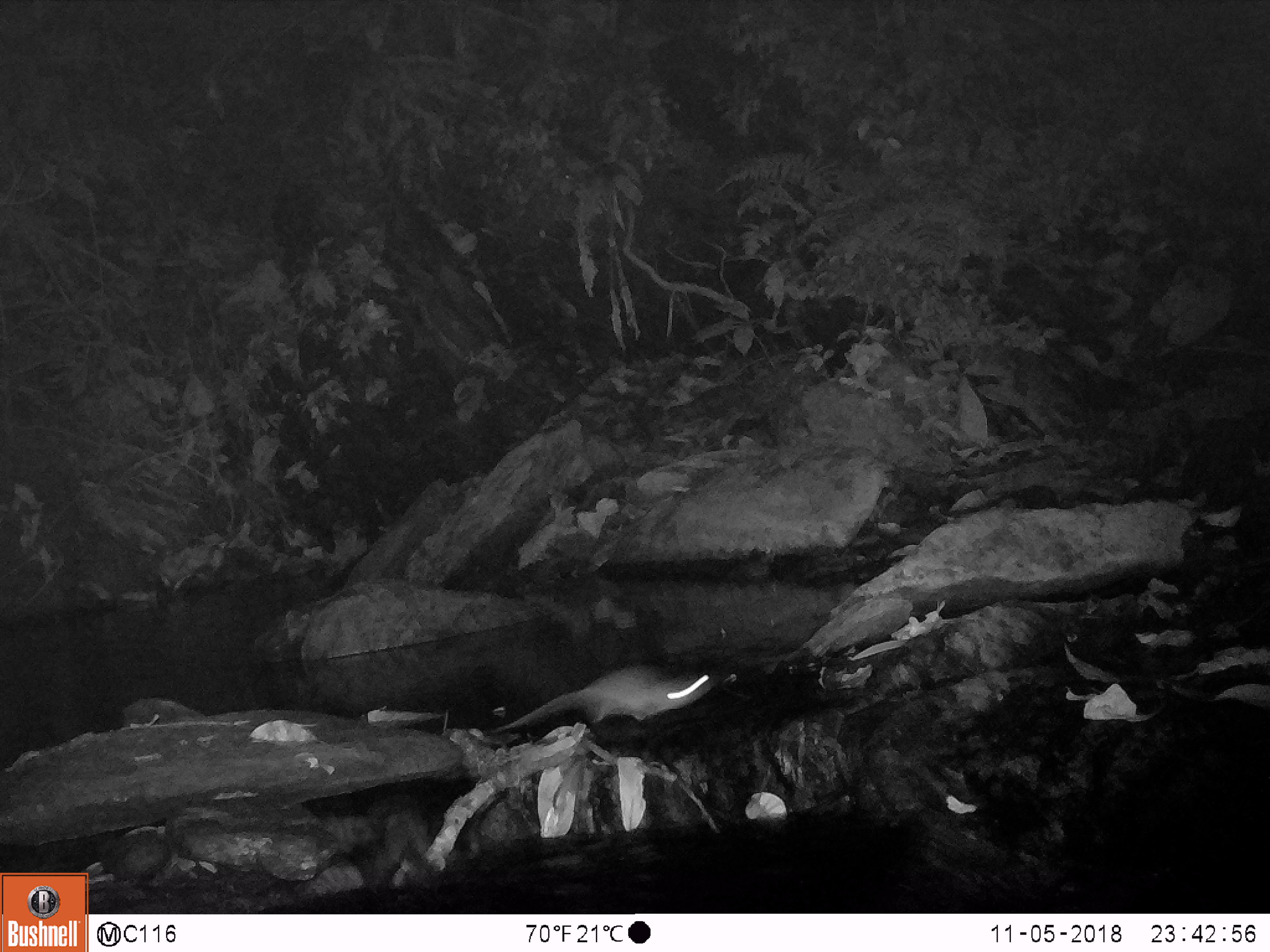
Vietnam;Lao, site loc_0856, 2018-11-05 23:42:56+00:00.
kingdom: Animalia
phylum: Chordata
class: Mammalia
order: Rodentia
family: Muridae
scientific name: Muridae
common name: old-world mice and rats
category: unidentified murid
Unidentified murid (old-world mice and rats) (Muridae). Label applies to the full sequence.